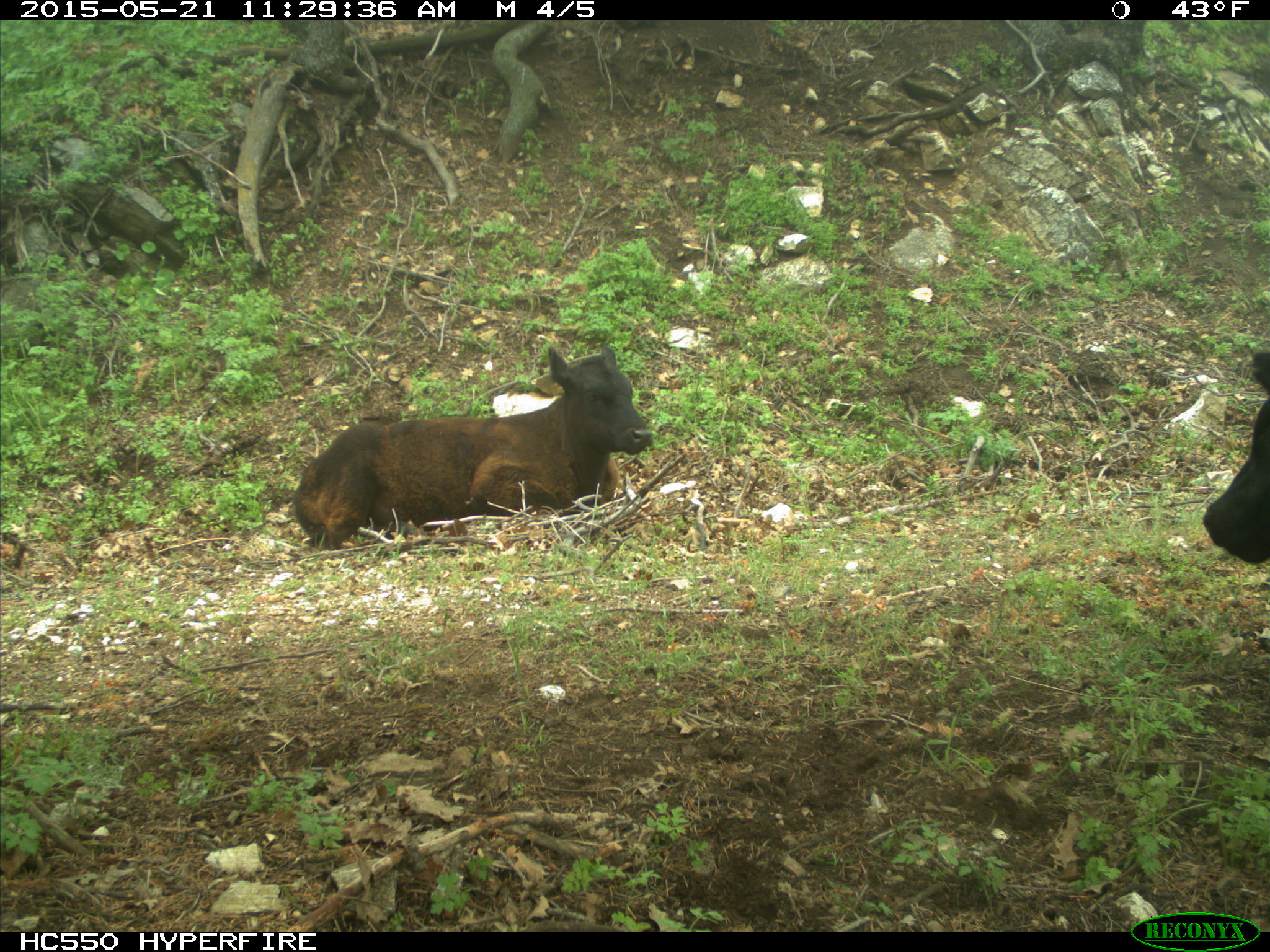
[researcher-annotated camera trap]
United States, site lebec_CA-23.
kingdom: Animalia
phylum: Chordata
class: Mammalia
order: Artiodactyla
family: Bovidae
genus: Bos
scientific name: Bos taurus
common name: domestic cow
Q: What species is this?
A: Bos taurus (domestic cow).